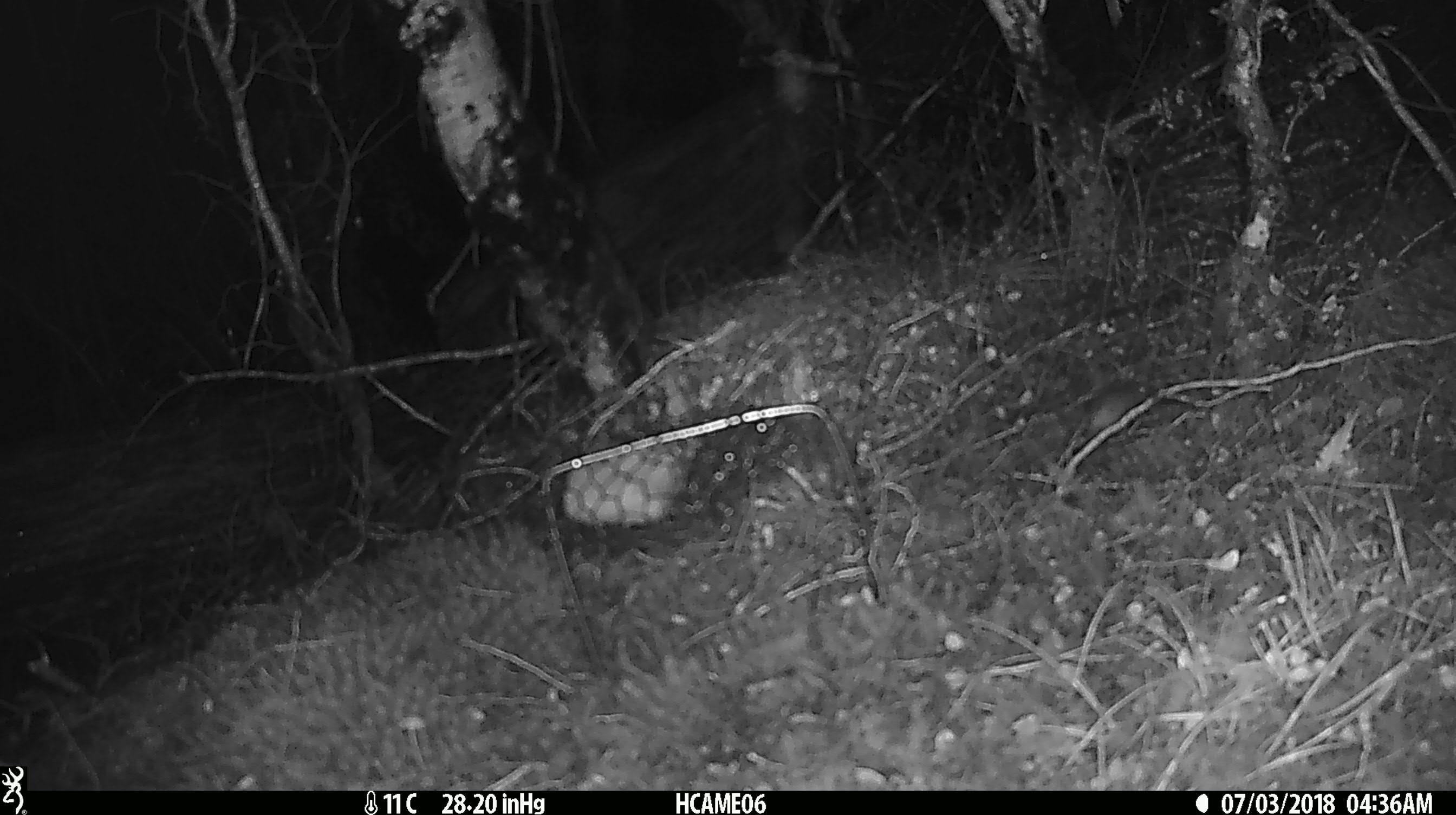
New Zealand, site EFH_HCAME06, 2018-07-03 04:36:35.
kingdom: Animalia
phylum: Chordata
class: Mammalia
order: Rodentia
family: Muridae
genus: Mus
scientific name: Mus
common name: mouse